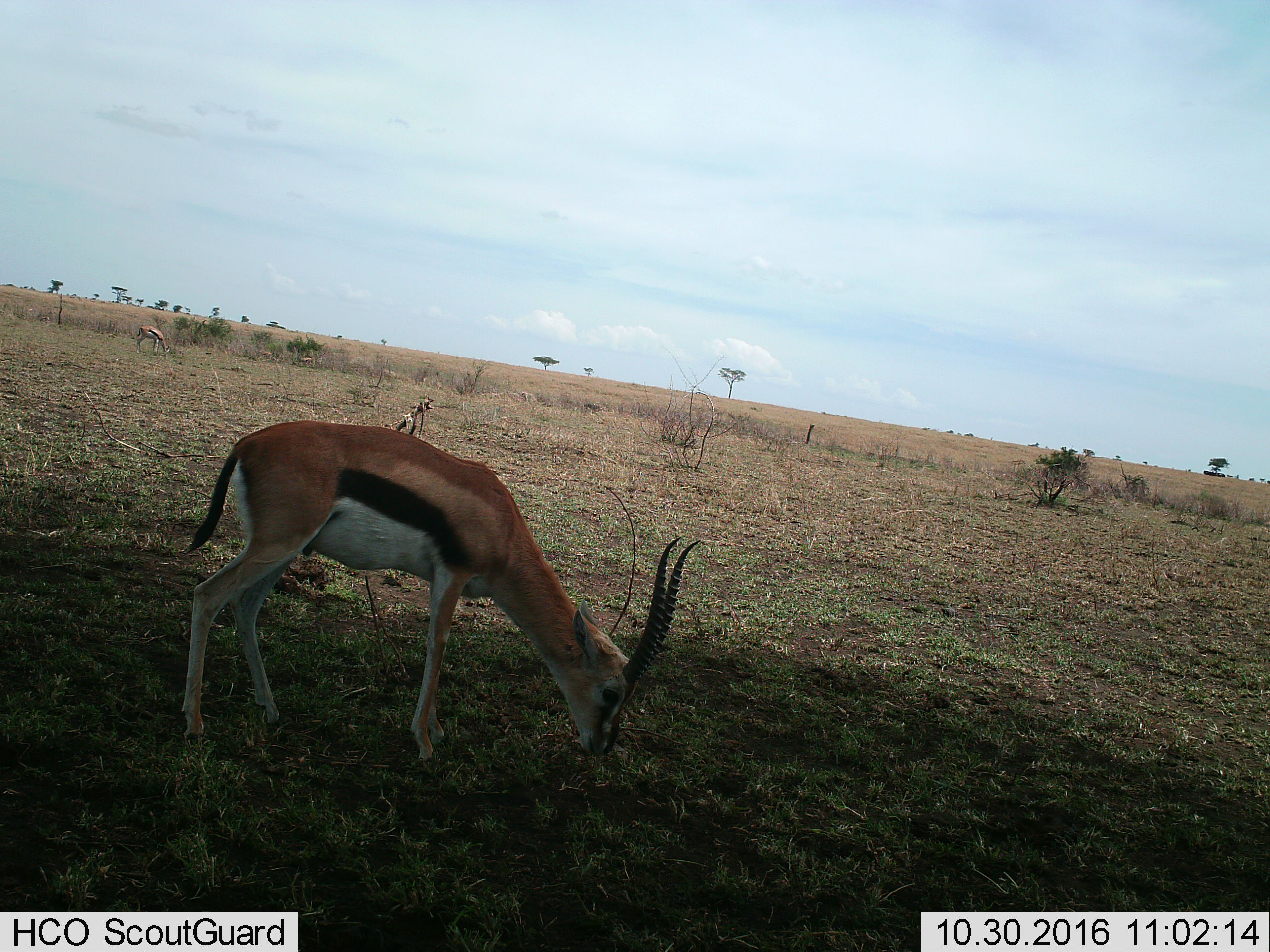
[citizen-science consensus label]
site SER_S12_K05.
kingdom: Animalia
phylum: Chordata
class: Mammalia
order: Artiodactyla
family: Bovidae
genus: Eudorcas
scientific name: Eudorcas thomsonii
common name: thomson's gazelle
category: gazellethomsons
Gazellethomsons (thomson's gazelle) (Eudorcas thomsonii), count 2. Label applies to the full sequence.